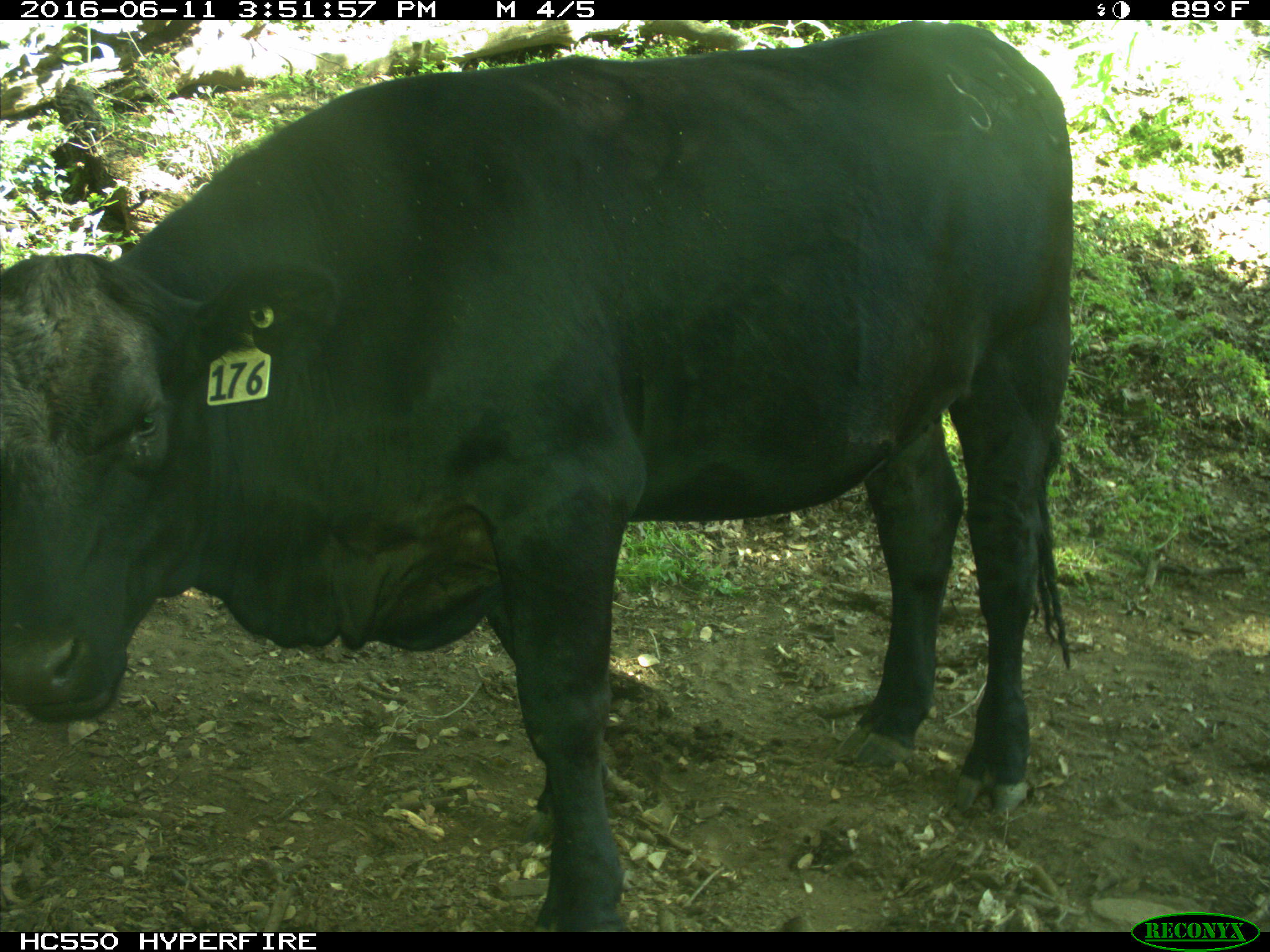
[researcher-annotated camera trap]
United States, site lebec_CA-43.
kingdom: Animalia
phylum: Chordata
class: Mammalia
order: Artiodactyla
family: Bovidae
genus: Bos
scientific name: Bos taurus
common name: domestic cow